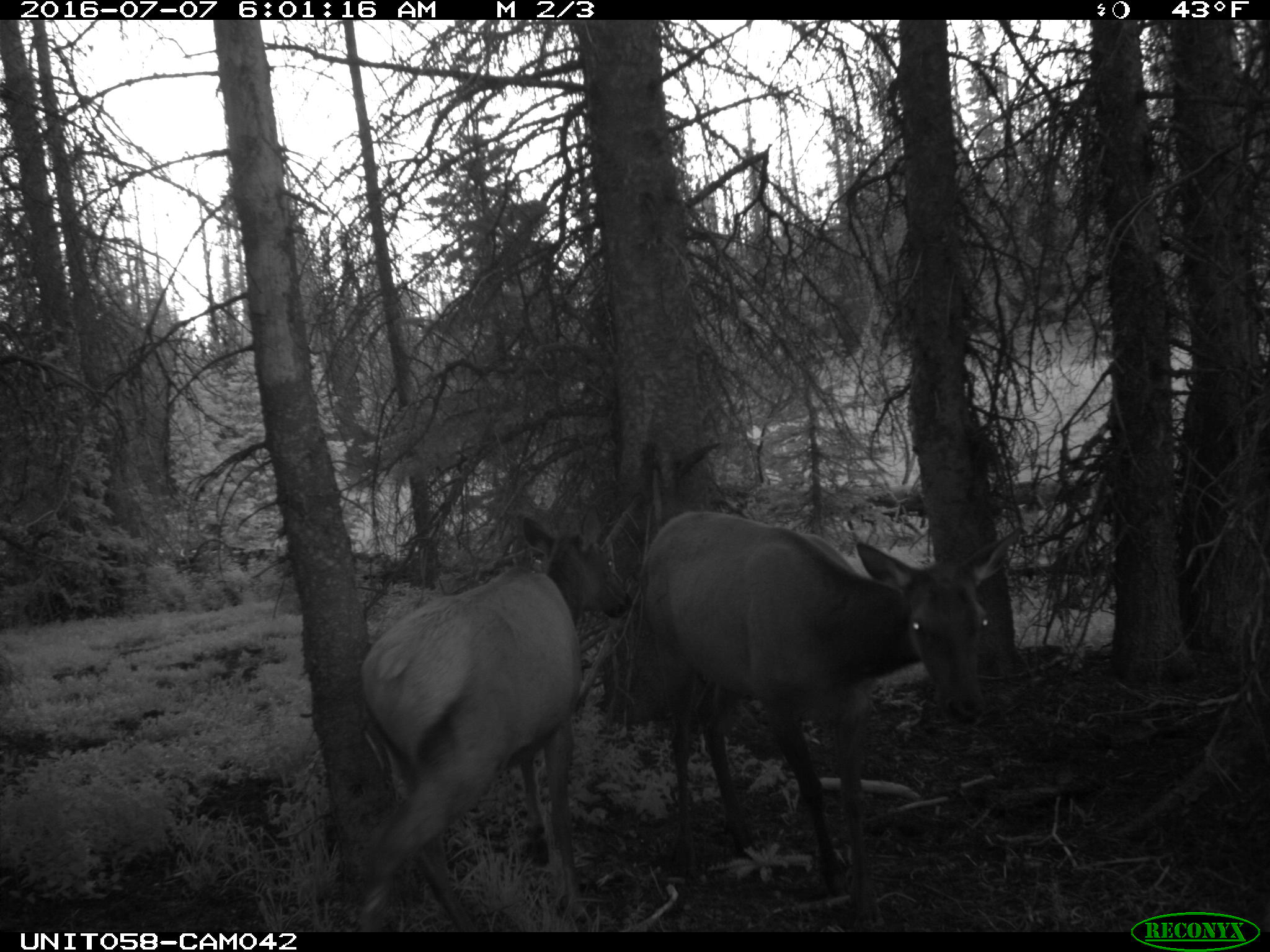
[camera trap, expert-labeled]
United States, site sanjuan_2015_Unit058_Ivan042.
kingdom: Animalia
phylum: Chordata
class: Mammalia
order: Artiodactyla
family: Cervidae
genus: Cervus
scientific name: Cervus elaphus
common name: red deer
Cervus elaphus (red deer).